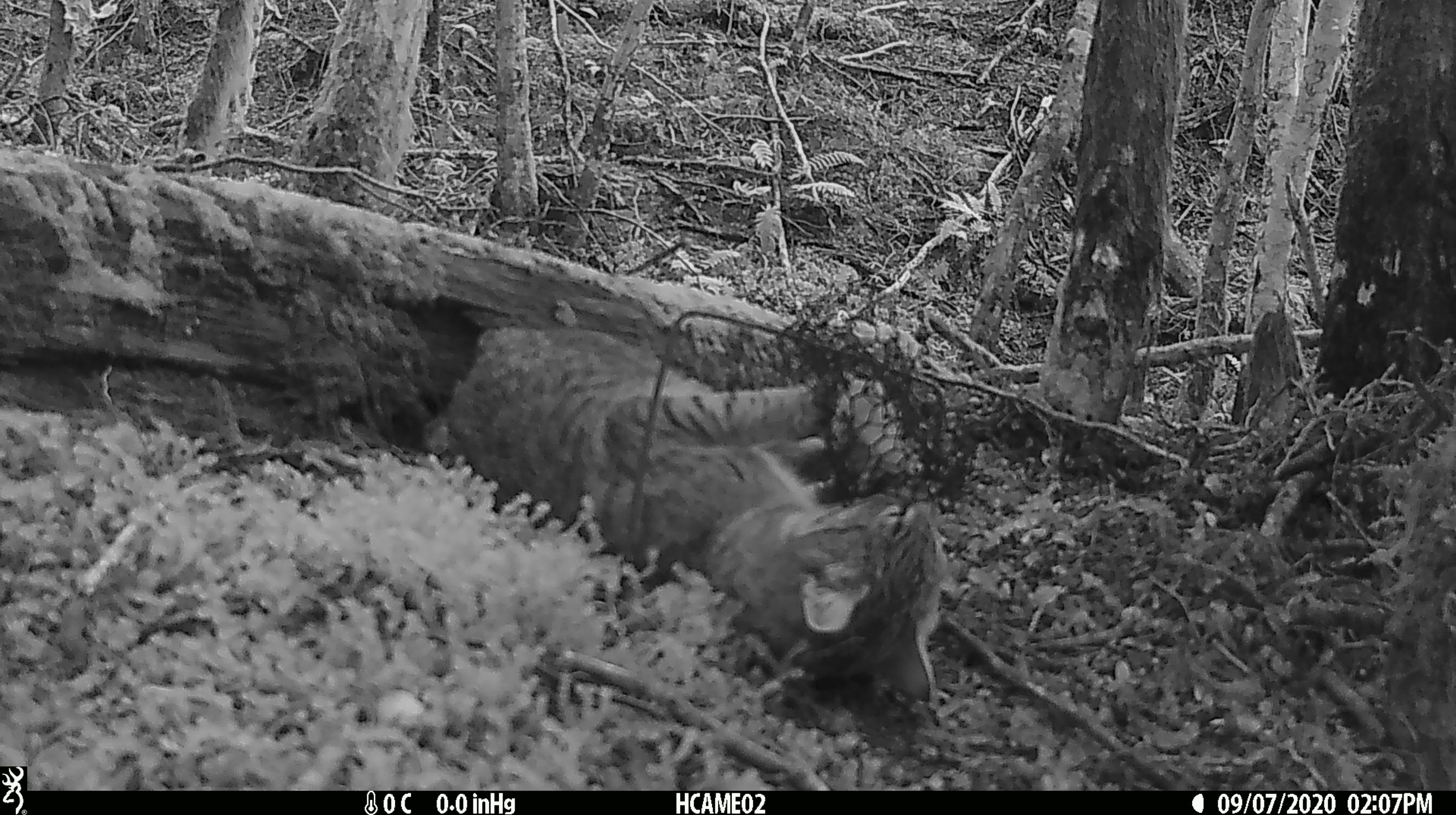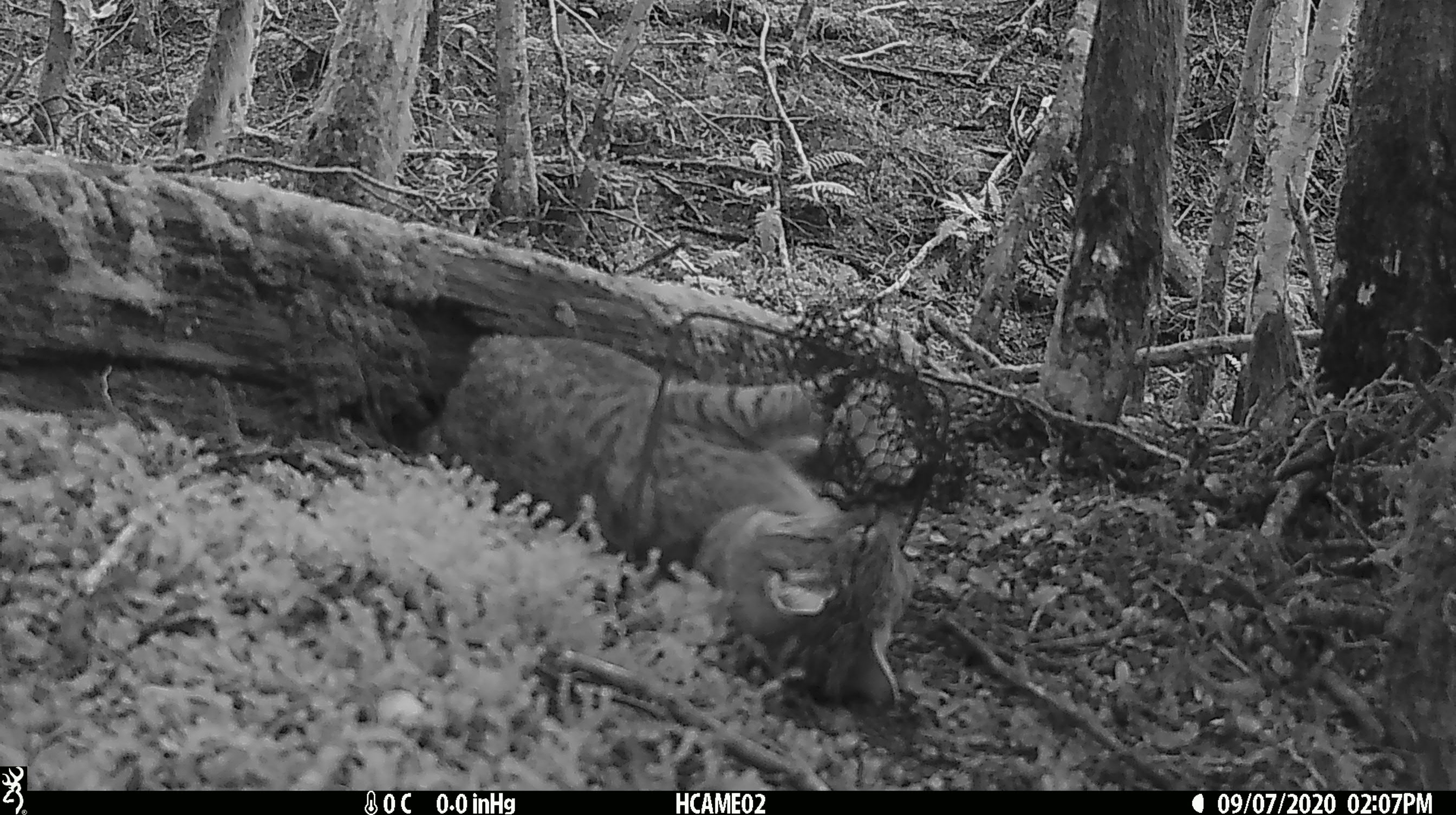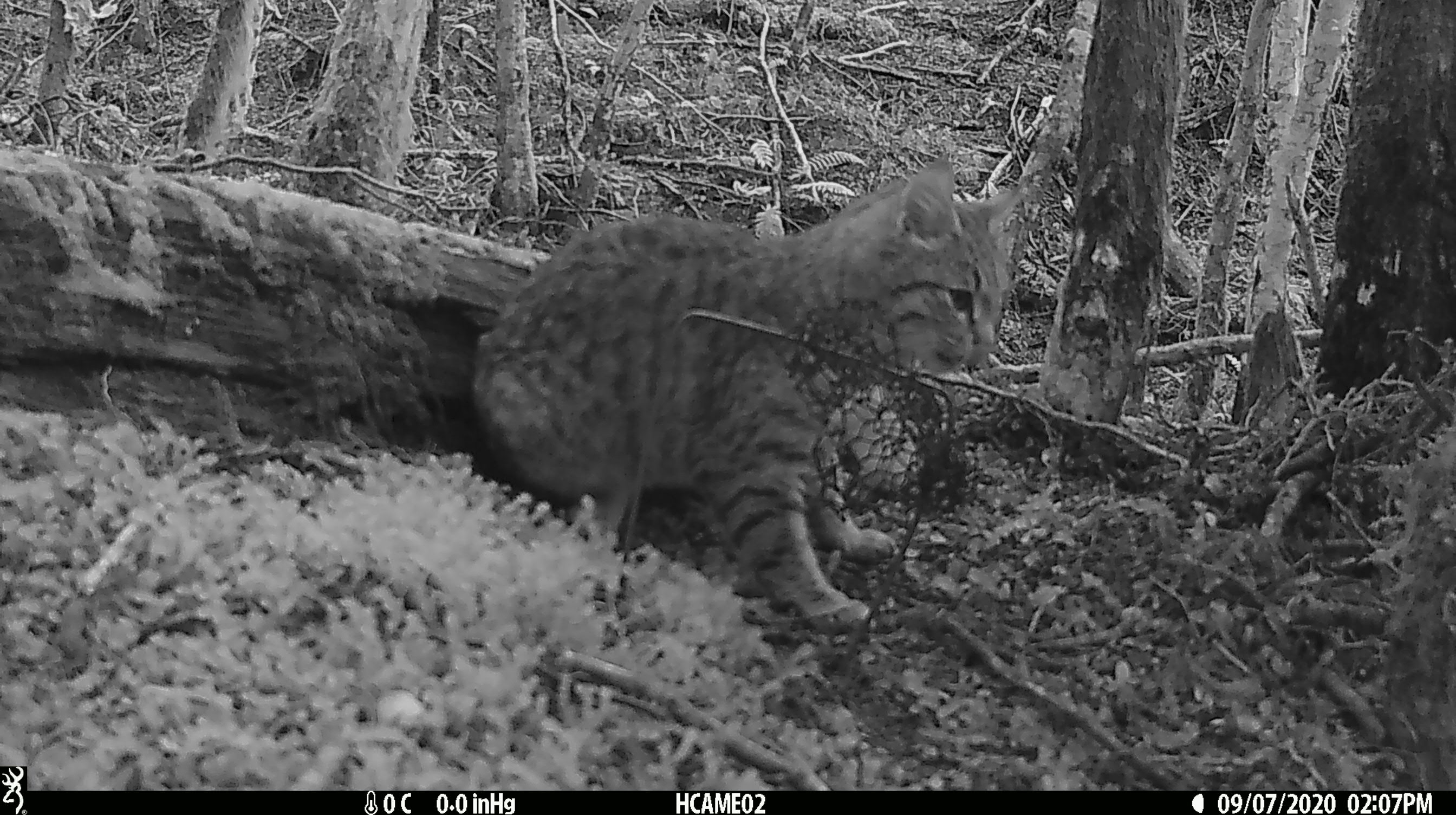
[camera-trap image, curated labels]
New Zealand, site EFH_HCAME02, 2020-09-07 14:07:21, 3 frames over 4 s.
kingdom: Animalia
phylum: Chordata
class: Mammalia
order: Carnivora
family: Felidae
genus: Felis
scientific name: Felis catus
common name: domestic cat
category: cat